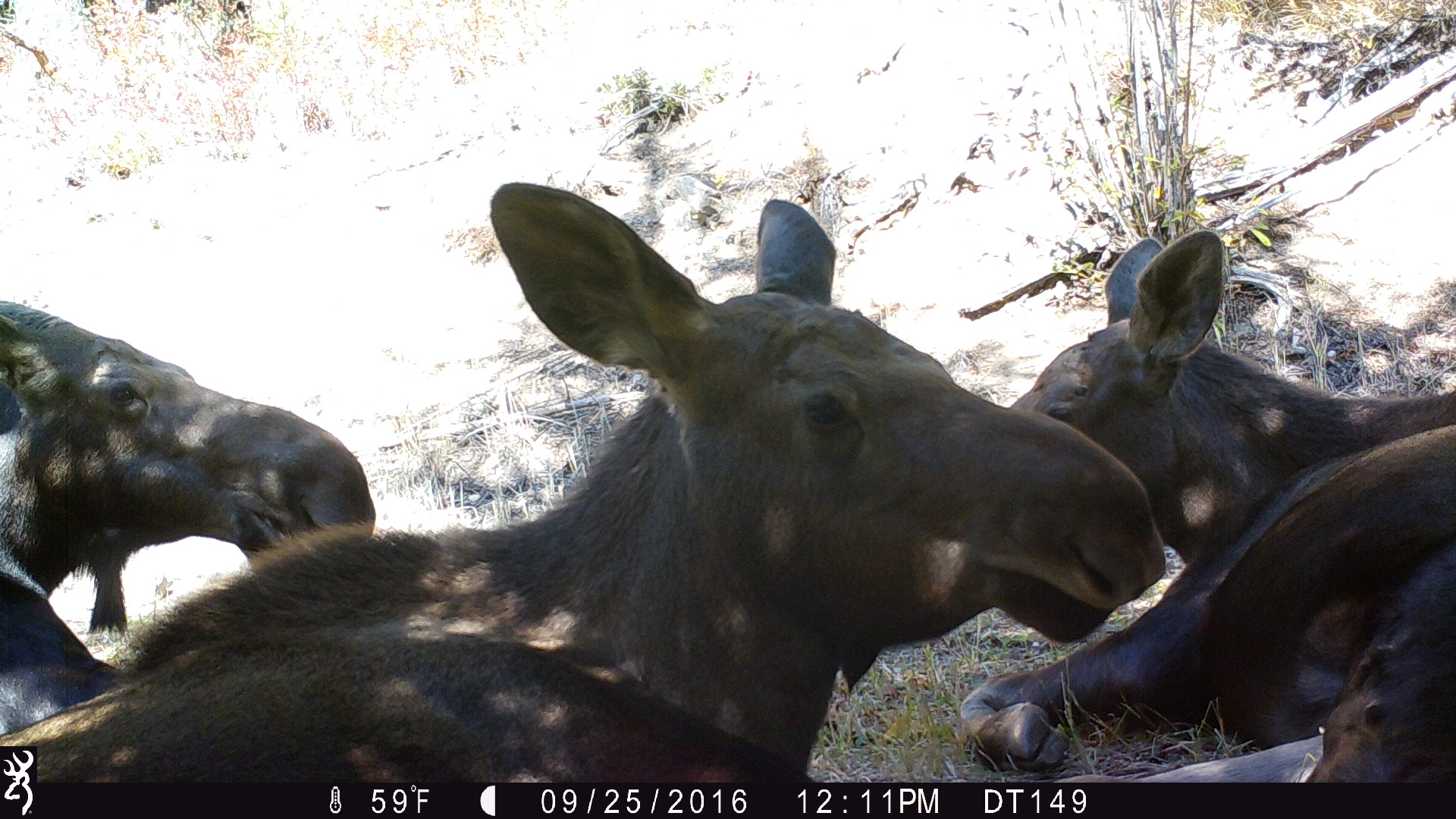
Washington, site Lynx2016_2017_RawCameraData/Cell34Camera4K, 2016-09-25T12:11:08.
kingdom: Animalia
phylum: Chordata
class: Mammalia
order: Artiodactyla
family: Cervidae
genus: Alces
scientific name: Alces alces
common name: moose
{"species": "Alces alces (moose)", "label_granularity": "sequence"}